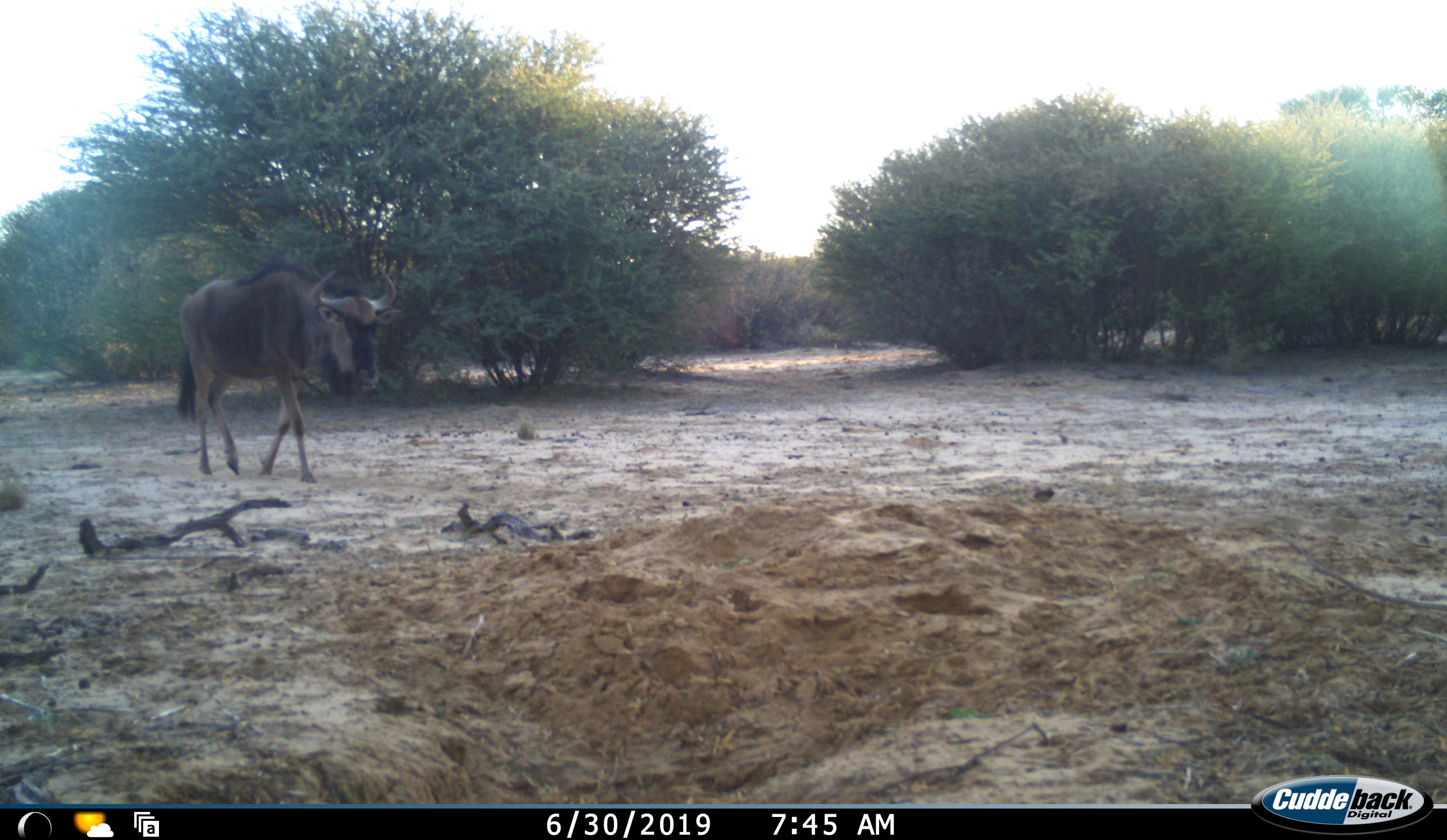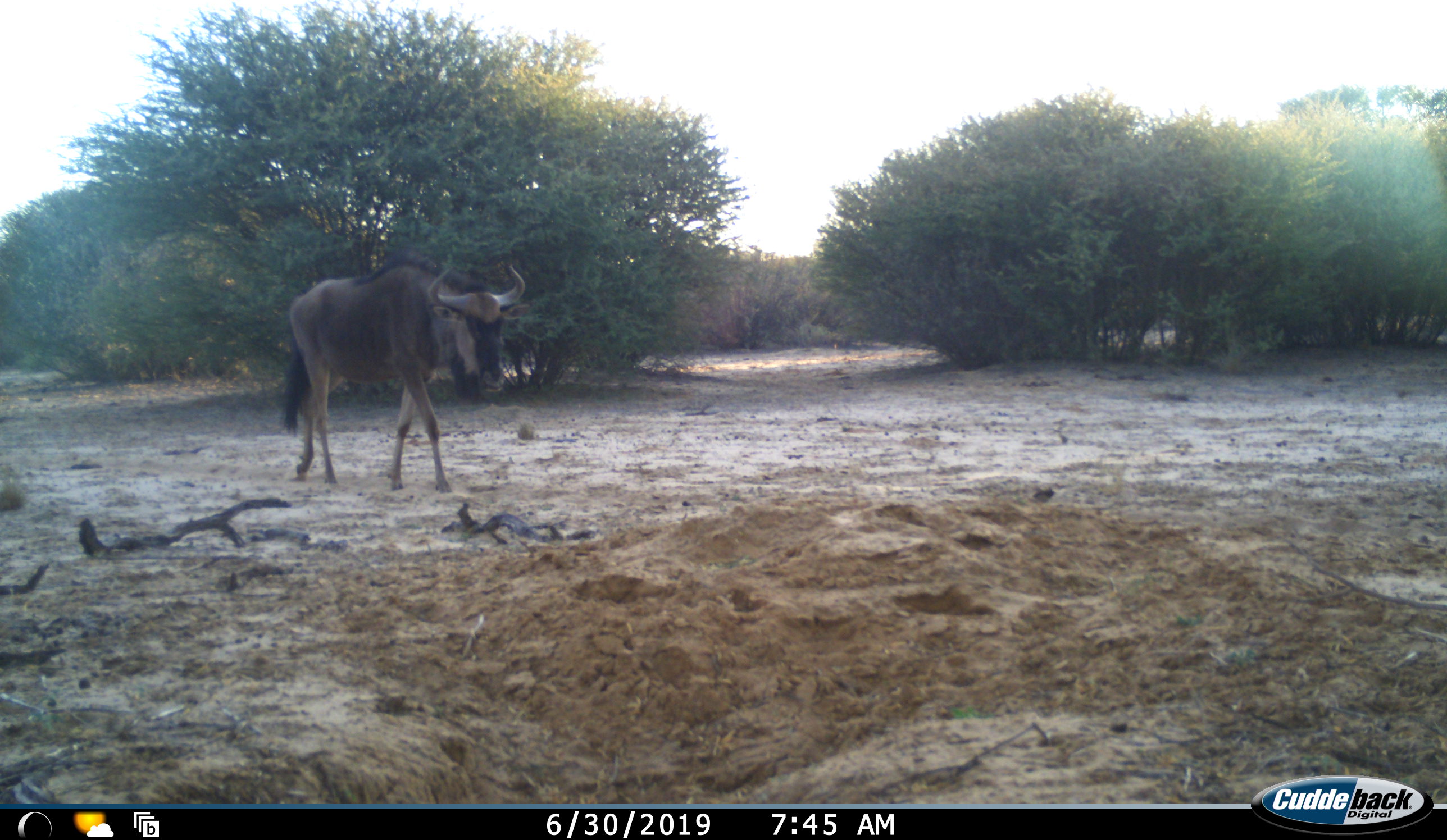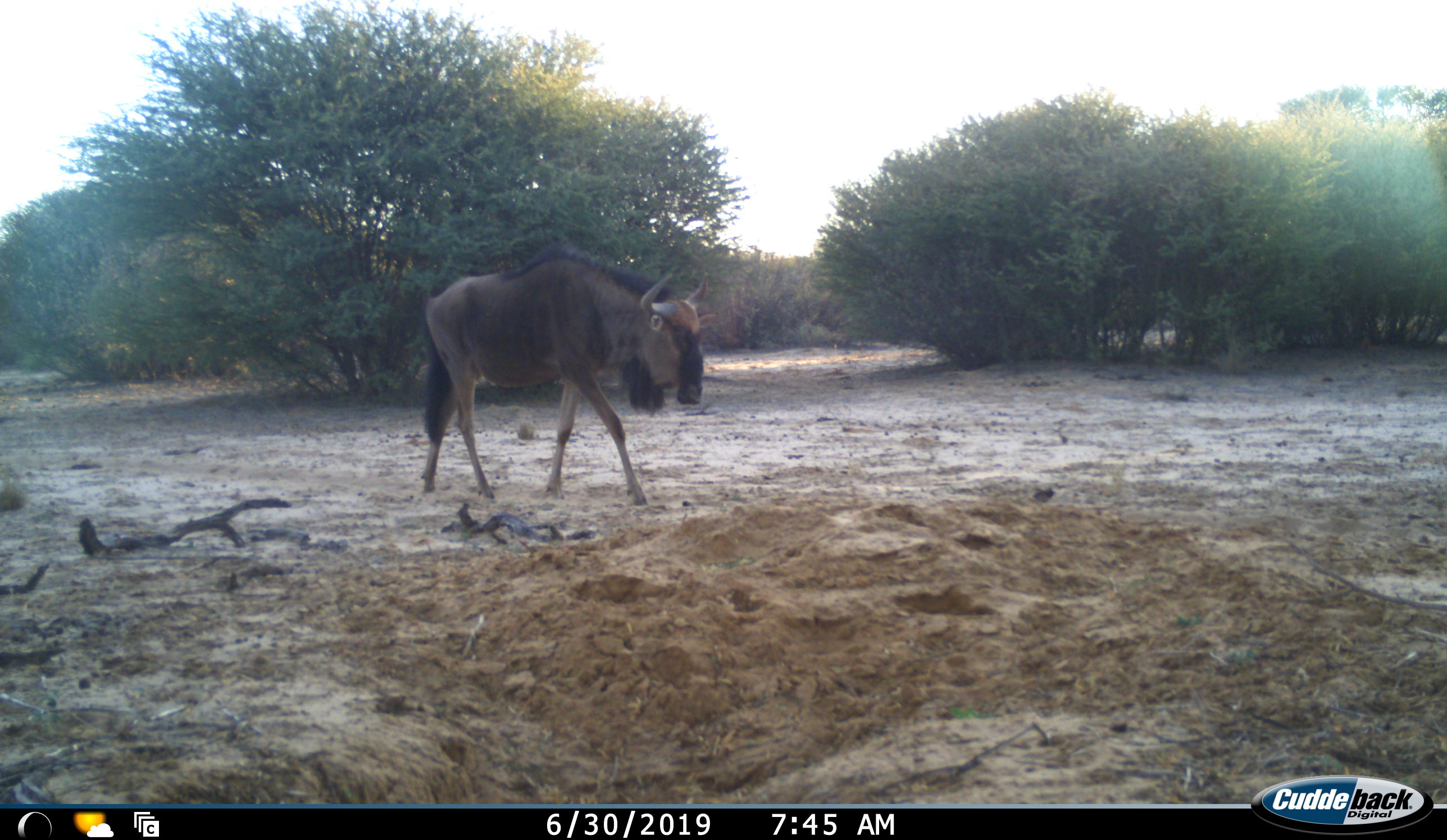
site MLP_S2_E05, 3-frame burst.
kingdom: Animalia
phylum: Chordata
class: Mammalia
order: Artiodactyla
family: Bovidae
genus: Connochaetes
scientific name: Connochaetes taurinus taurinus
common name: blue wildebeest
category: wildebeestblue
Wildebeestblue (blue wildebeest) (Connochaetes taurinus taurinus), count 1. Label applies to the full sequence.